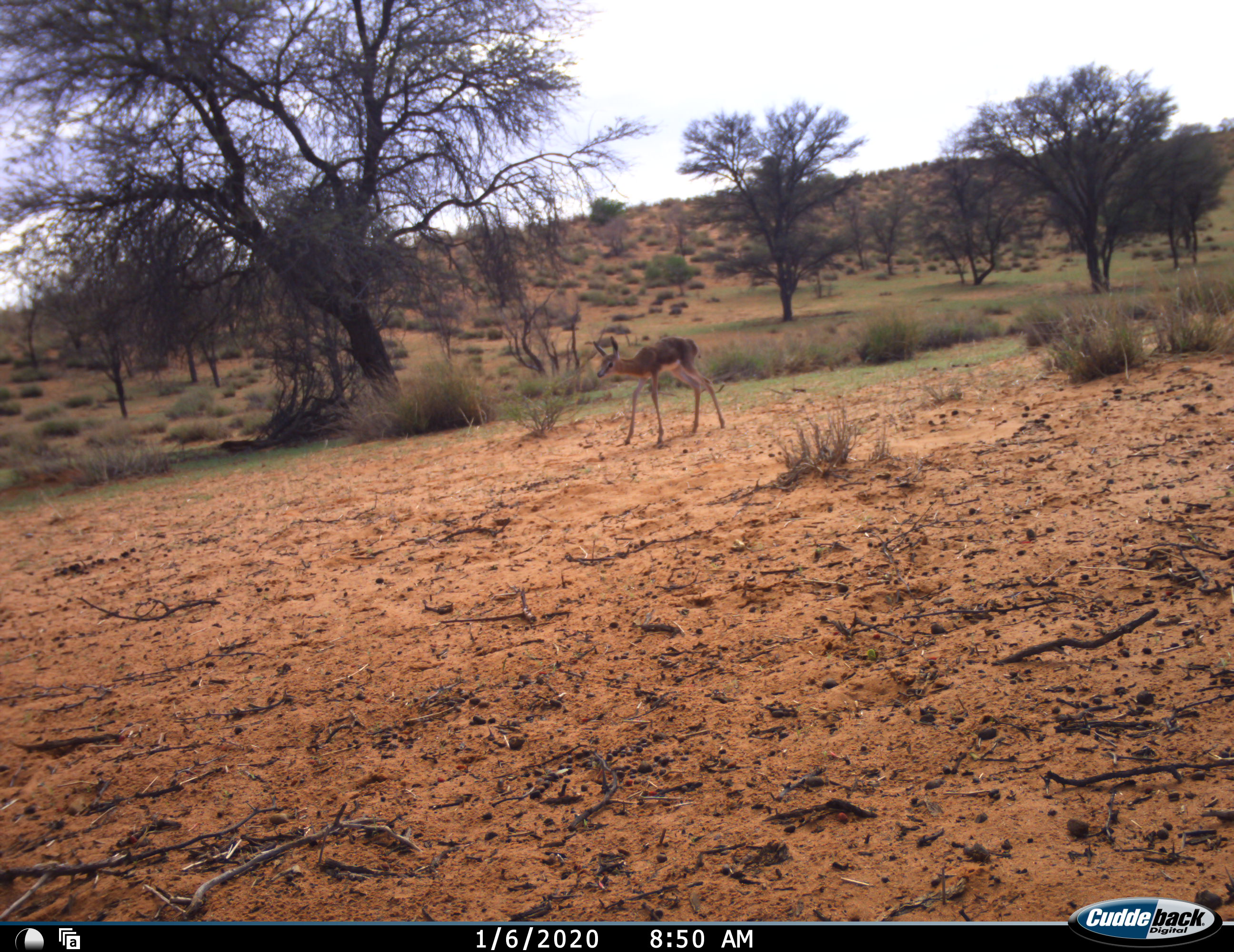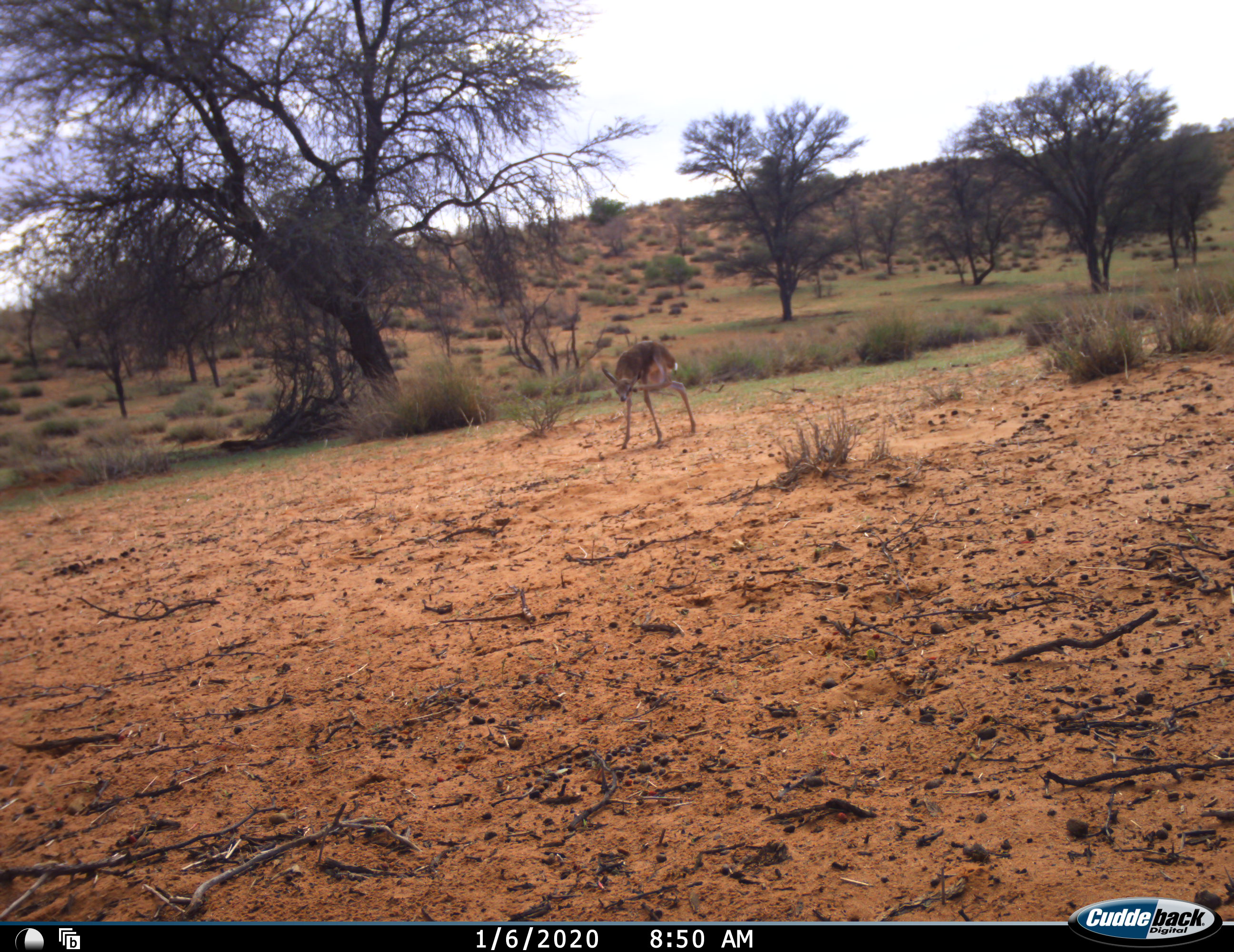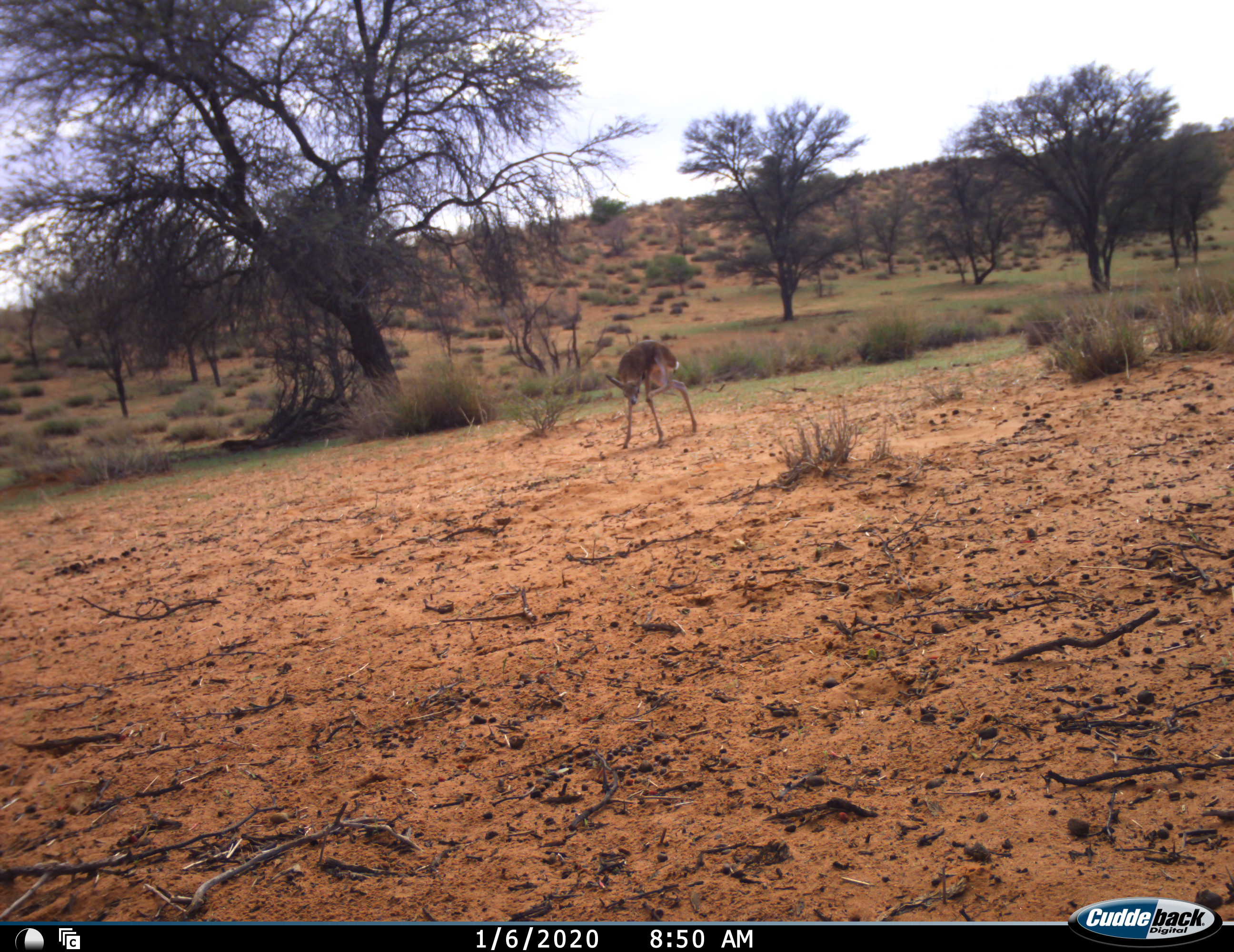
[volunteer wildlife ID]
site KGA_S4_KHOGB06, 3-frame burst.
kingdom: Animalia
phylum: Chordata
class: Mammalia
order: Artiodactyla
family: Bovidae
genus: Antidorcas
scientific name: Antidorcas marsupialis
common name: springbok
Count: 1.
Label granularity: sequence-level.